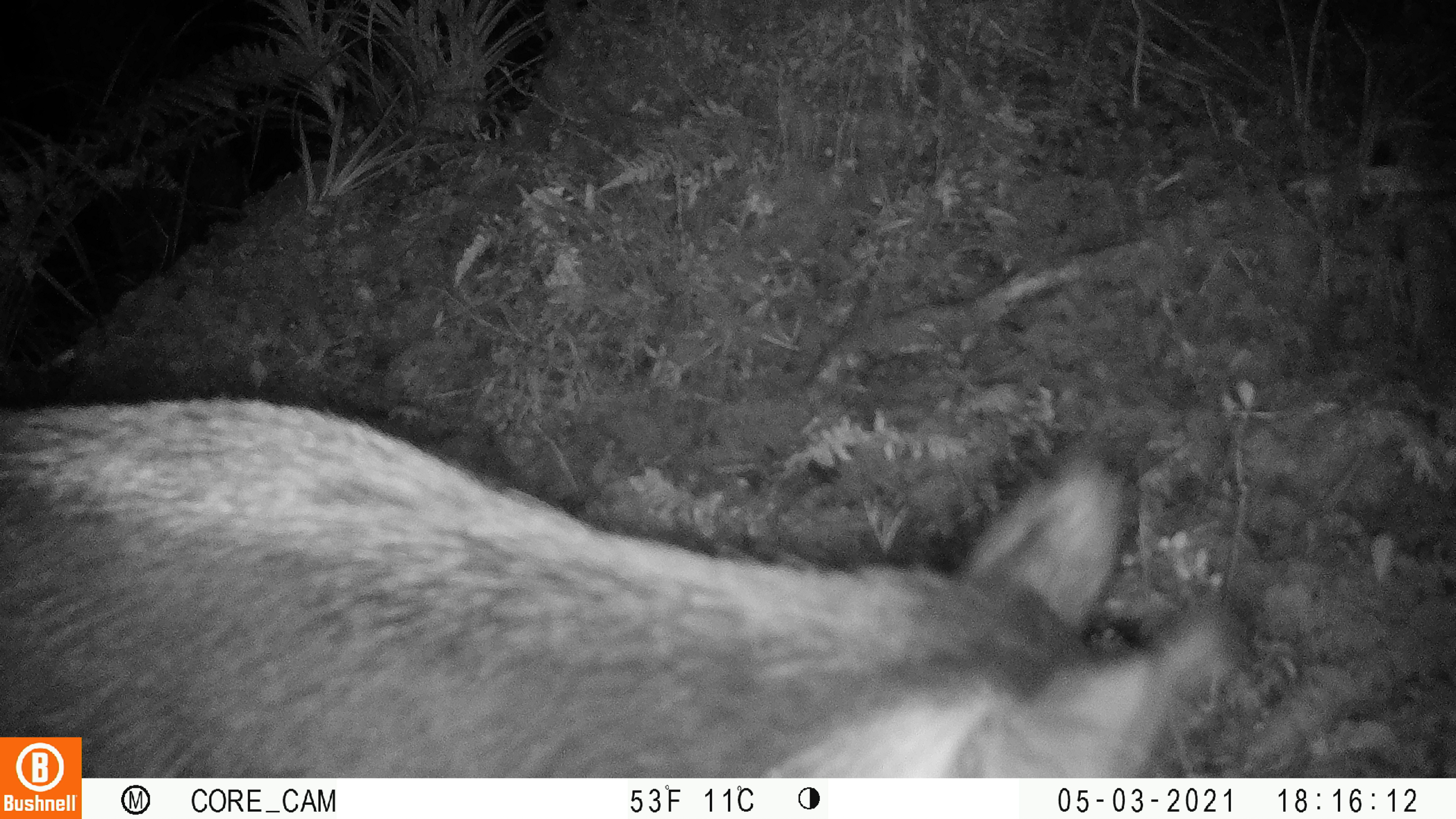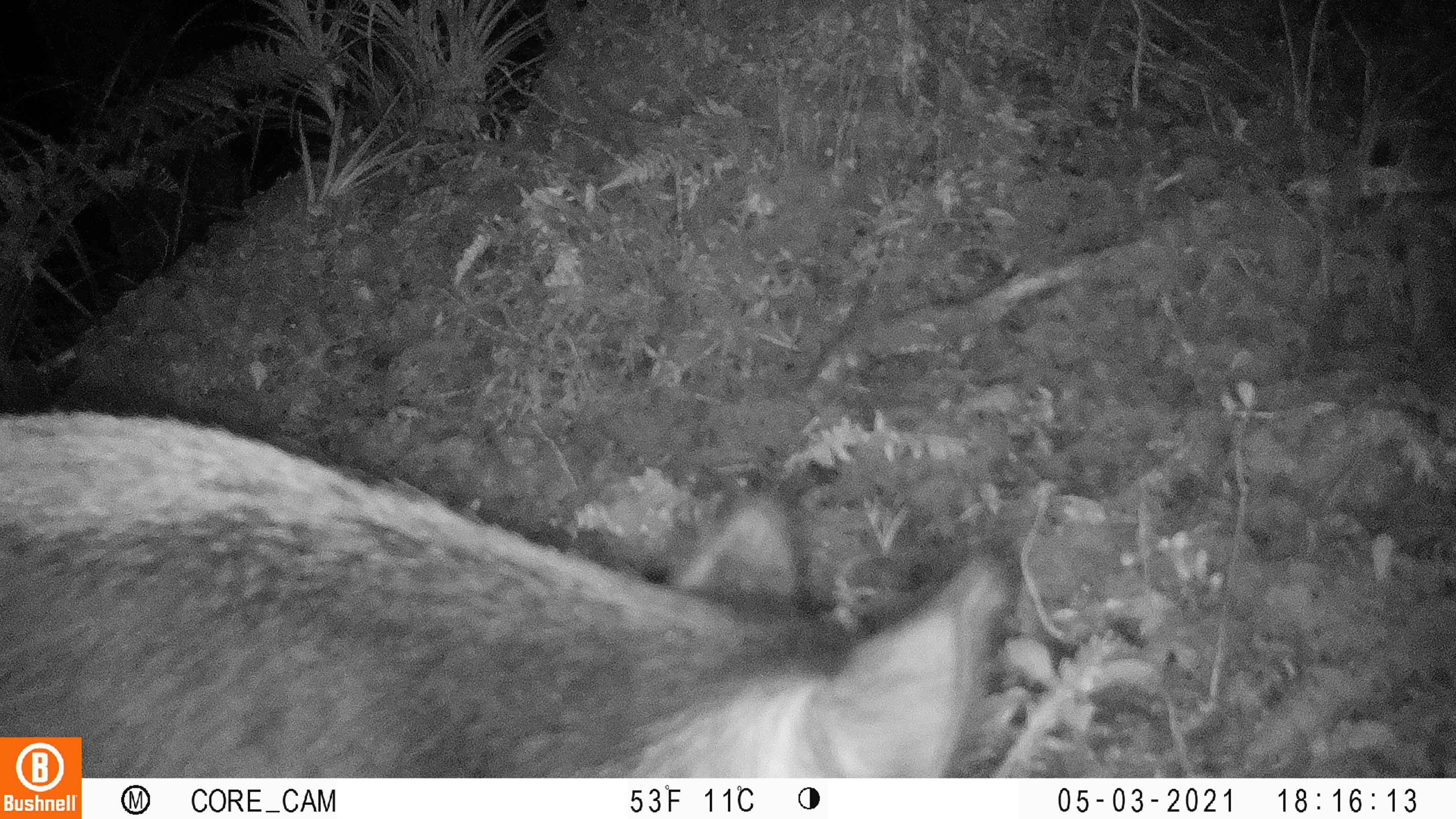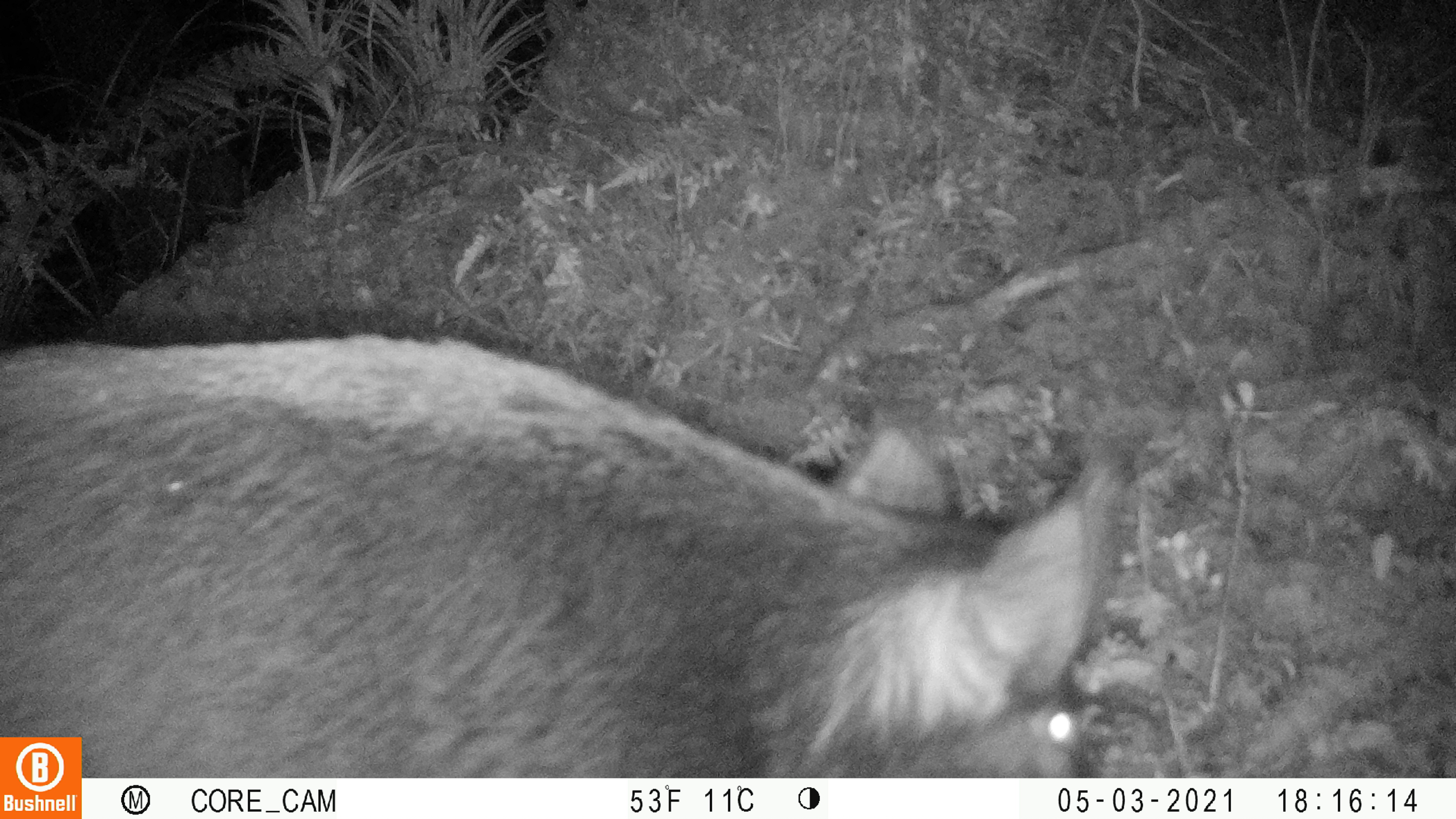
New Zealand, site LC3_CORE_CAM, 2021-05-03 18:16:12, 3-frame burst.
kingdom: Animalia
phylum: Chordata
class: Mammalia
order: Artiodactyla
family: Suidae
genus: Sus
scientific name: Sus scrofa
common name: pig